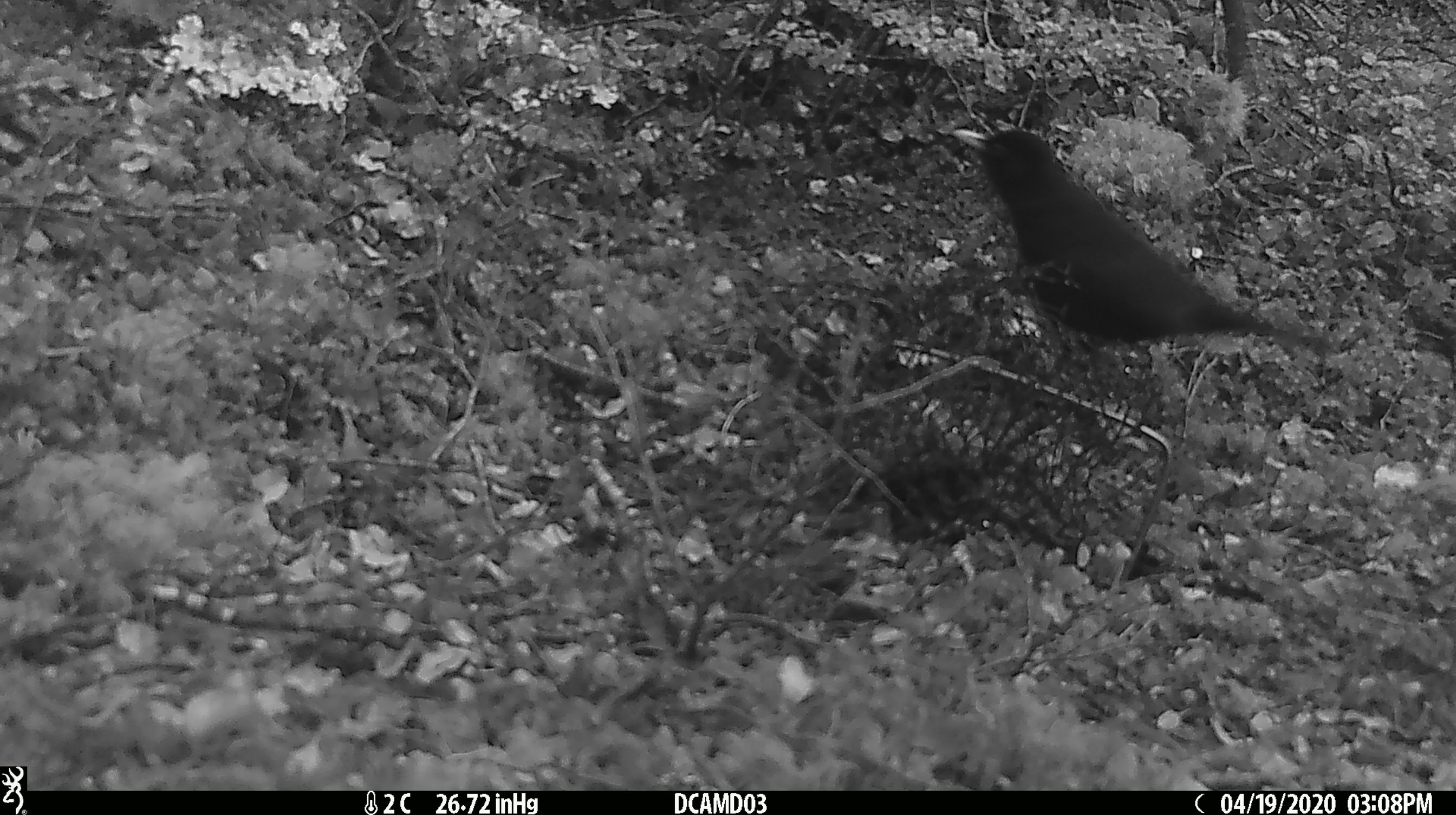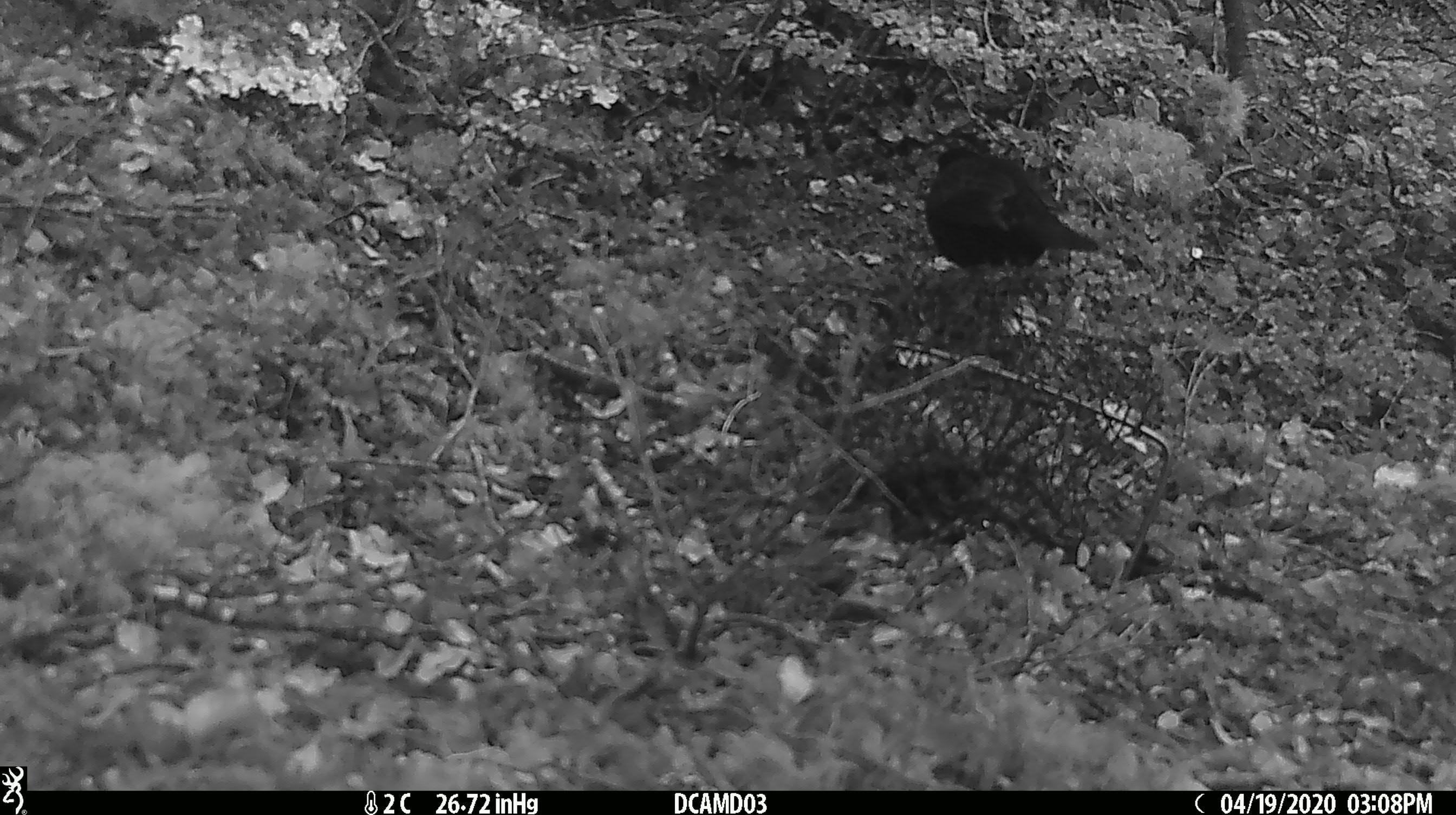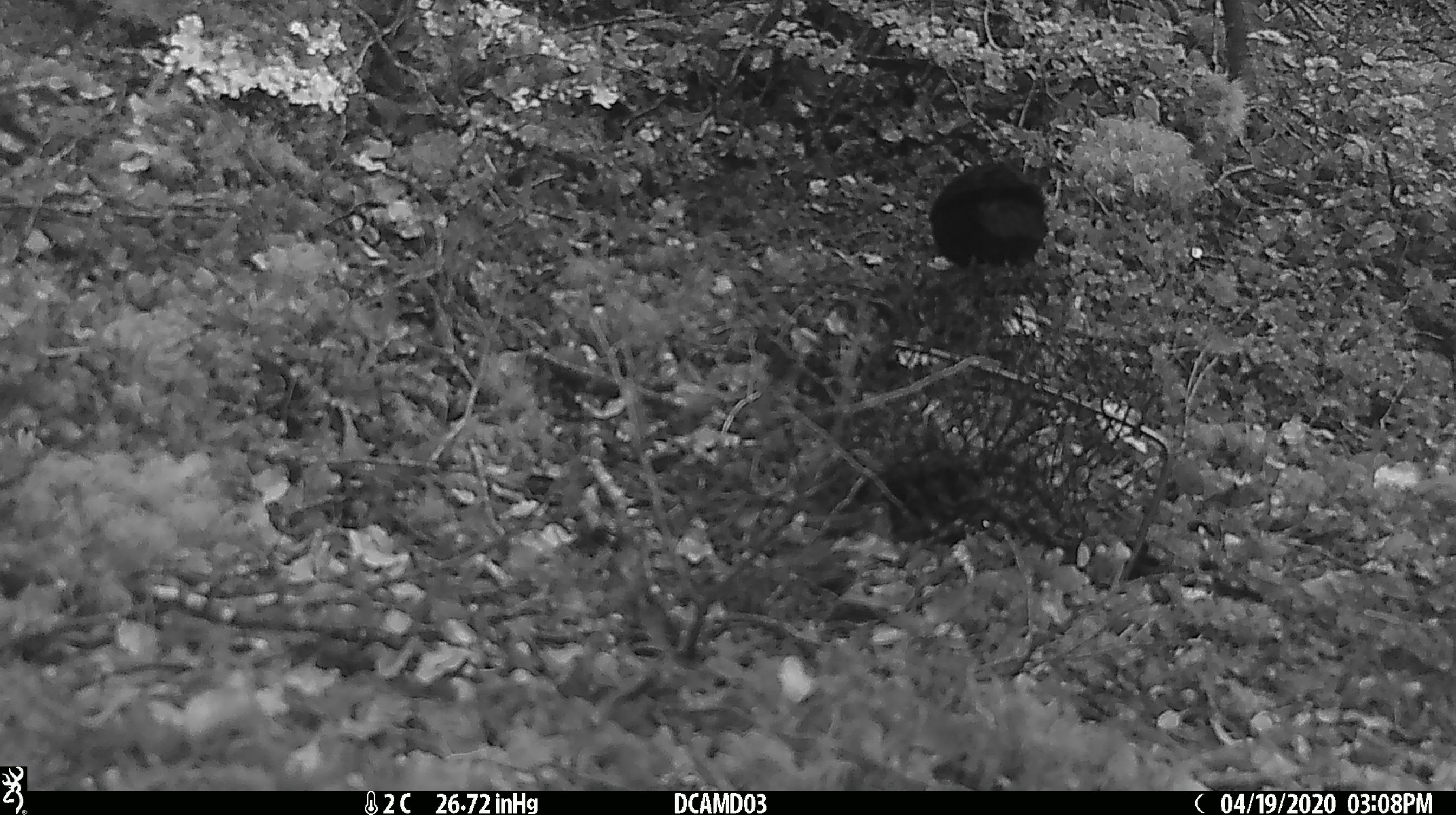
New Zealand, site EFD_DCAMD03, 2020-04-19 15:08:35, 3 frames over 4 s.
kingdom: Animalia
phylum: Chordata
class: Aves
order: Passeriformes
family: Turdidae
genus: Turdus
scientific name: Turdus merula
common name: eurasian blackbird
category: blackbird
Blackbird (eurasian blackbird) (Turdus merula).